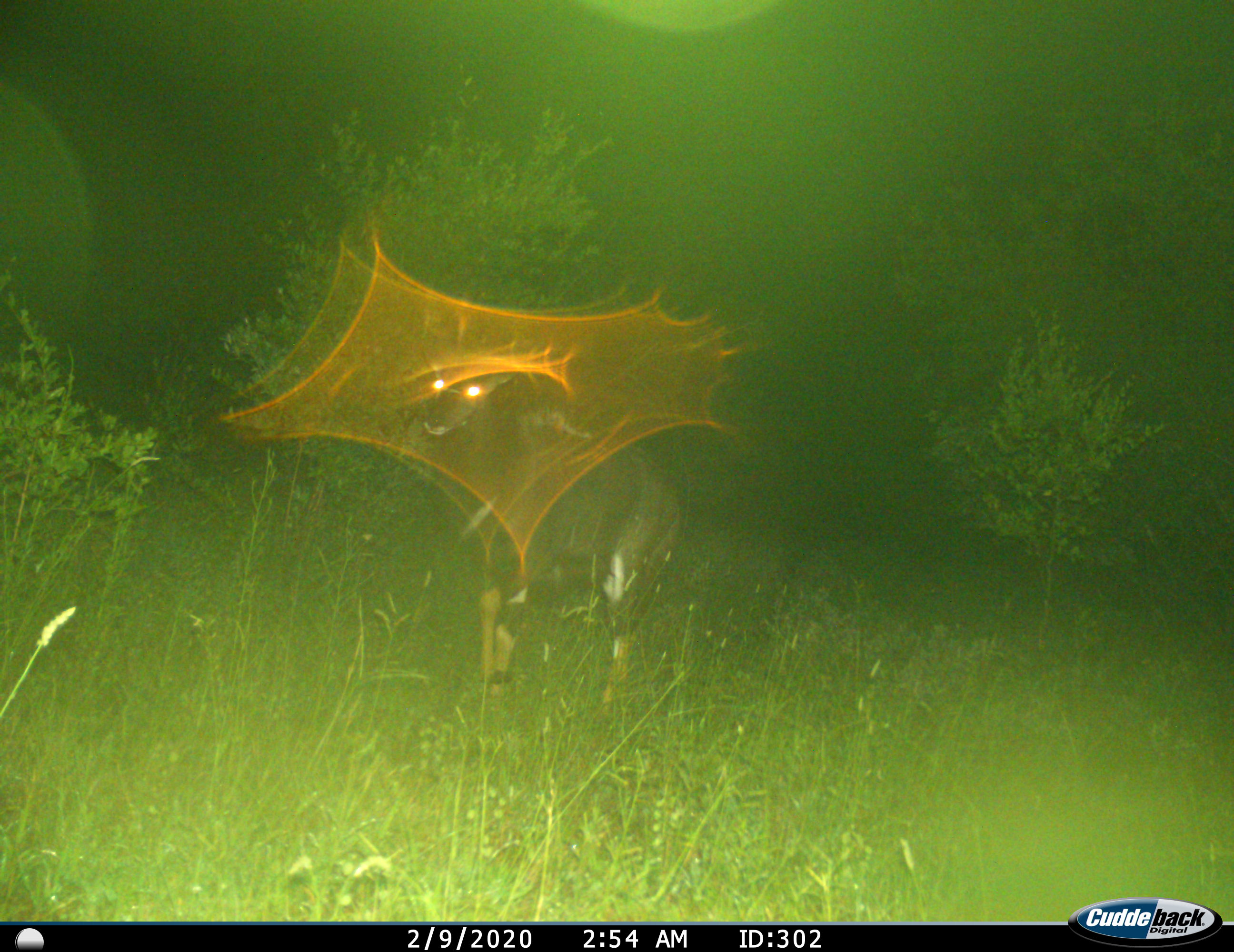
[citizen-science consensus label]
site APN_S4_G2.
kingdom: Animalia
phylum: Chordata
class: Mammalia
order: Artiodactyla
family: Bovidae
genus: Tragelaphus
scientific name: Tragelaphus angasii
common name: nyala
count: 1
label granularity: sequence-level